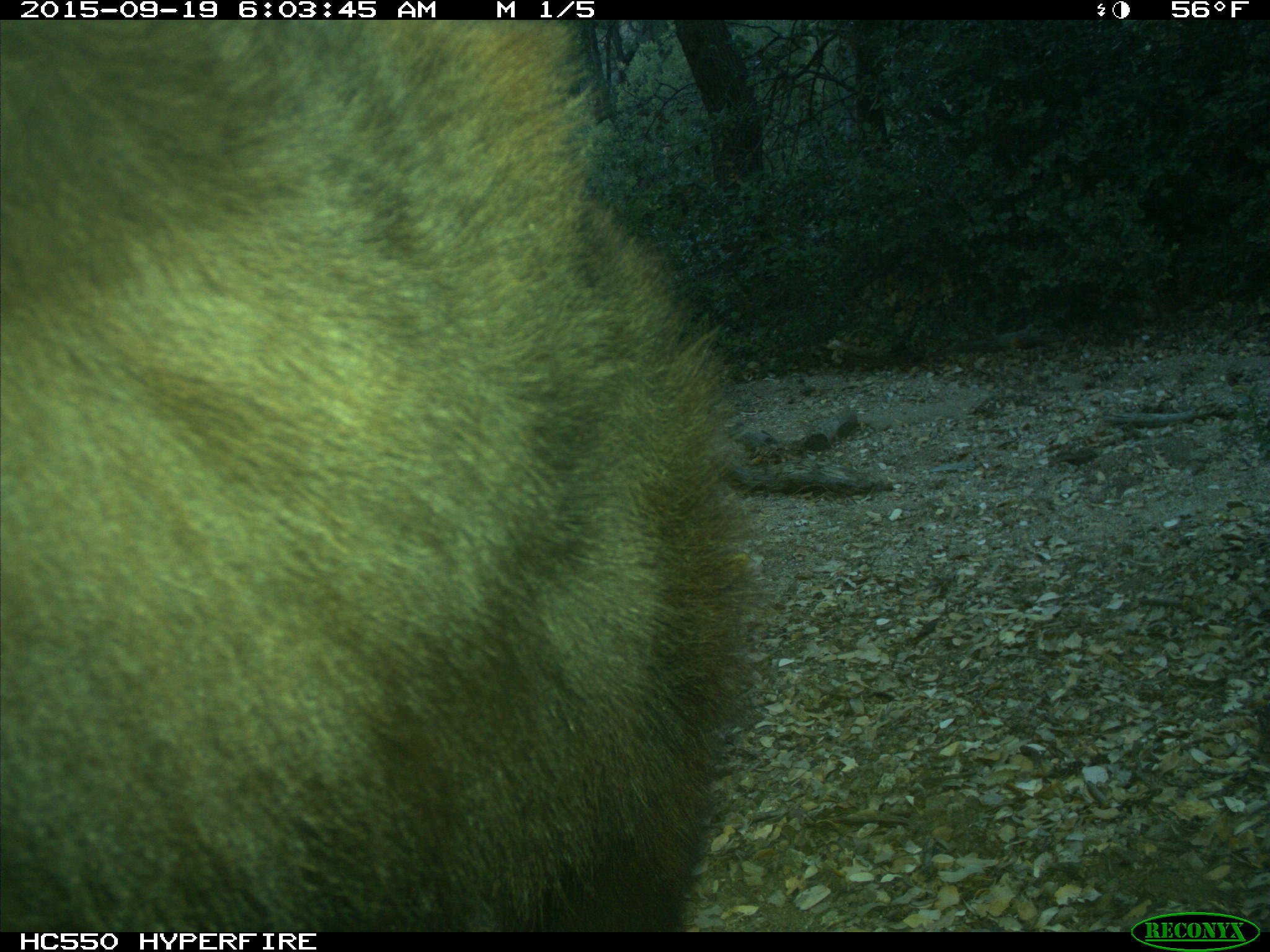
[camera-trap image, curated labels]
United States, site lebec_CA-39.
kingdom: Animalia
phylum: Chordata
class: Mammalia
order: Carnivora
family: Ursidae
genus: Ursus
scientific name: Ursus americanus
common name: american black bear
Ursus americanus (american black bear).